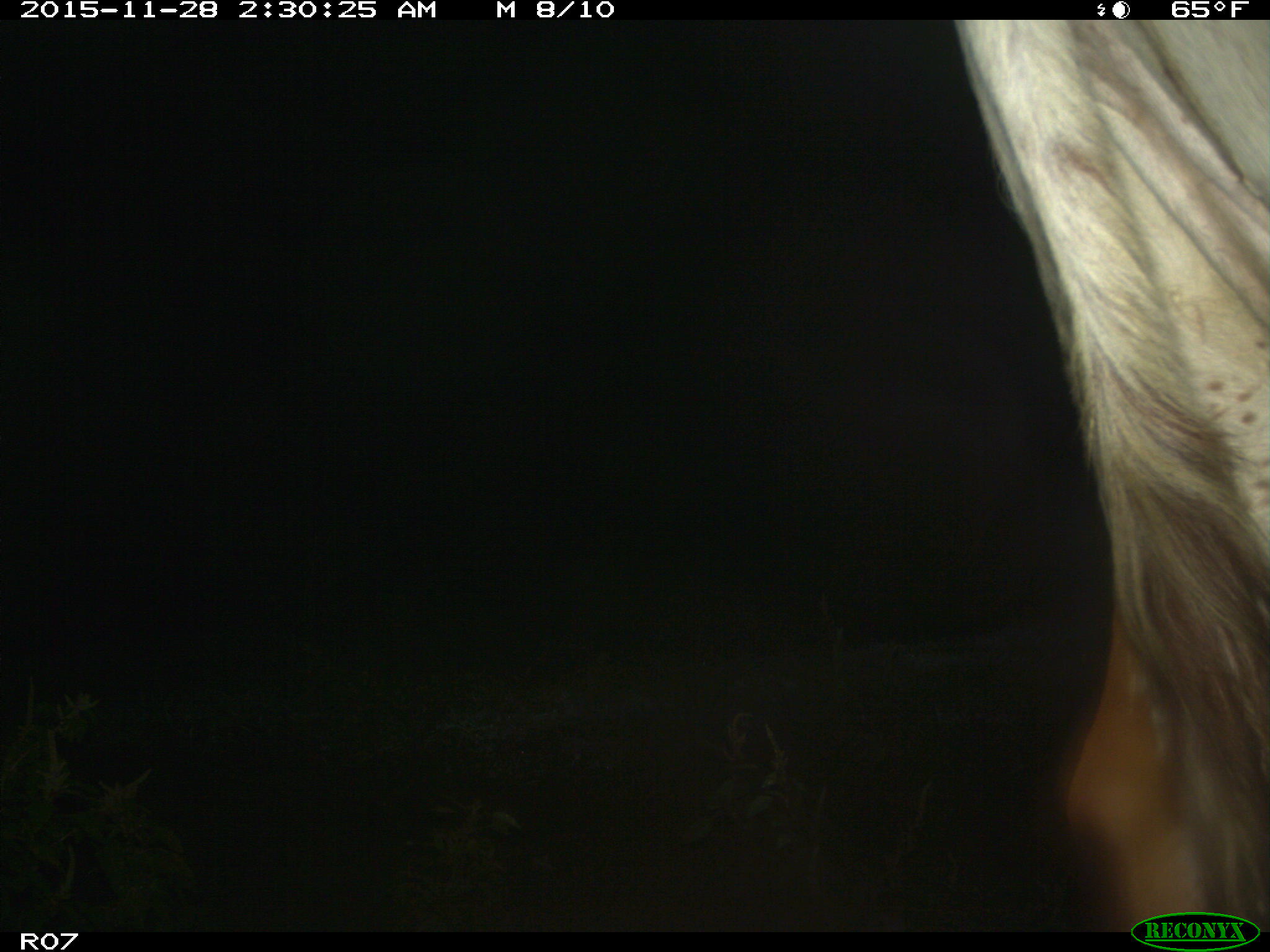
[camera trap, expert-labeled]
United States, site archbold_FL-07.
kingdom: Animalia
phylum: Chordata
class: Mammalia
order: Artiodactyla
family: Bovidae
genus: Bos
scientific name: Bos taurus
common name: domestic cow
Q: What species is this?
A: Bos taurus (domestic cow).